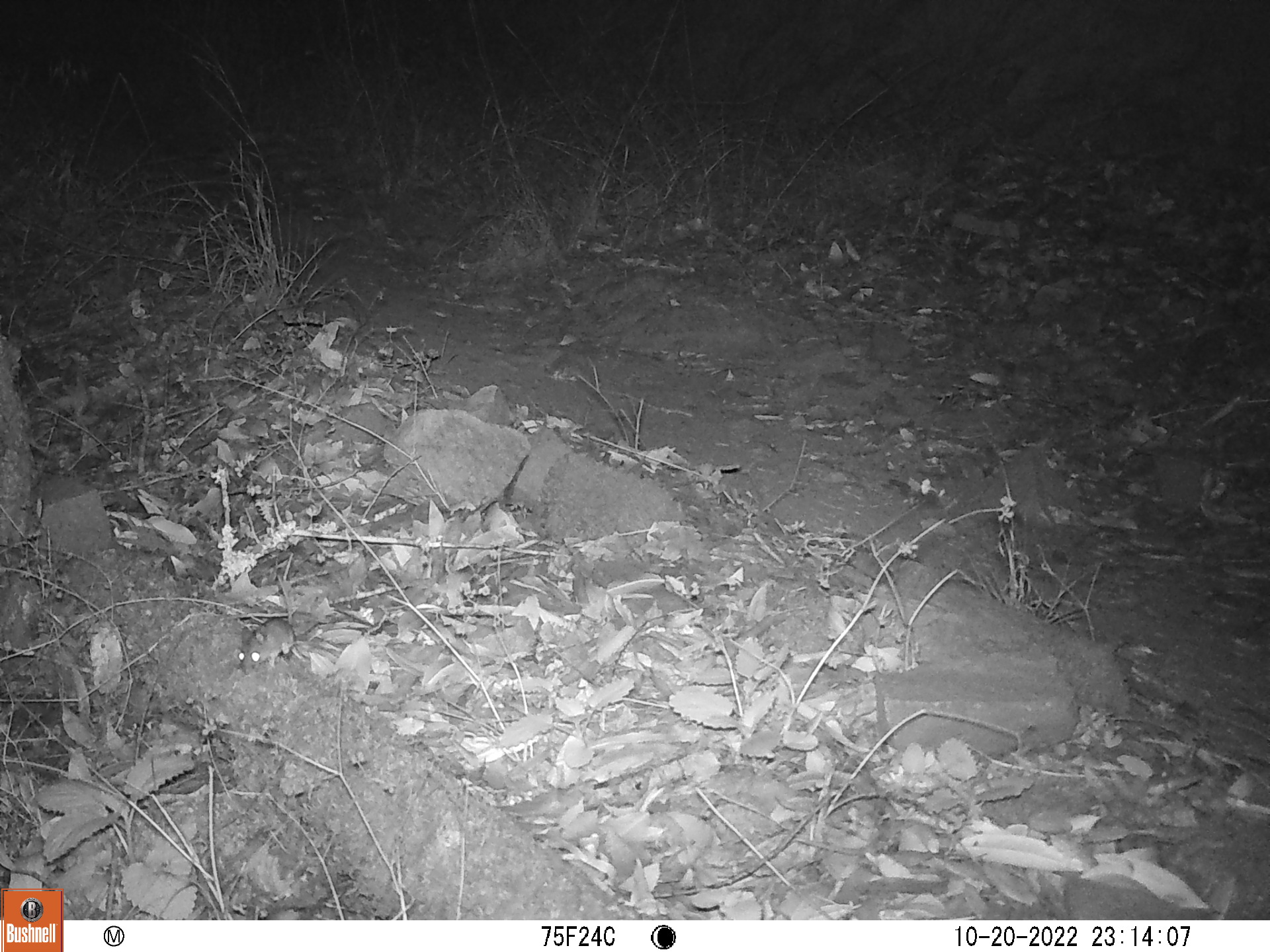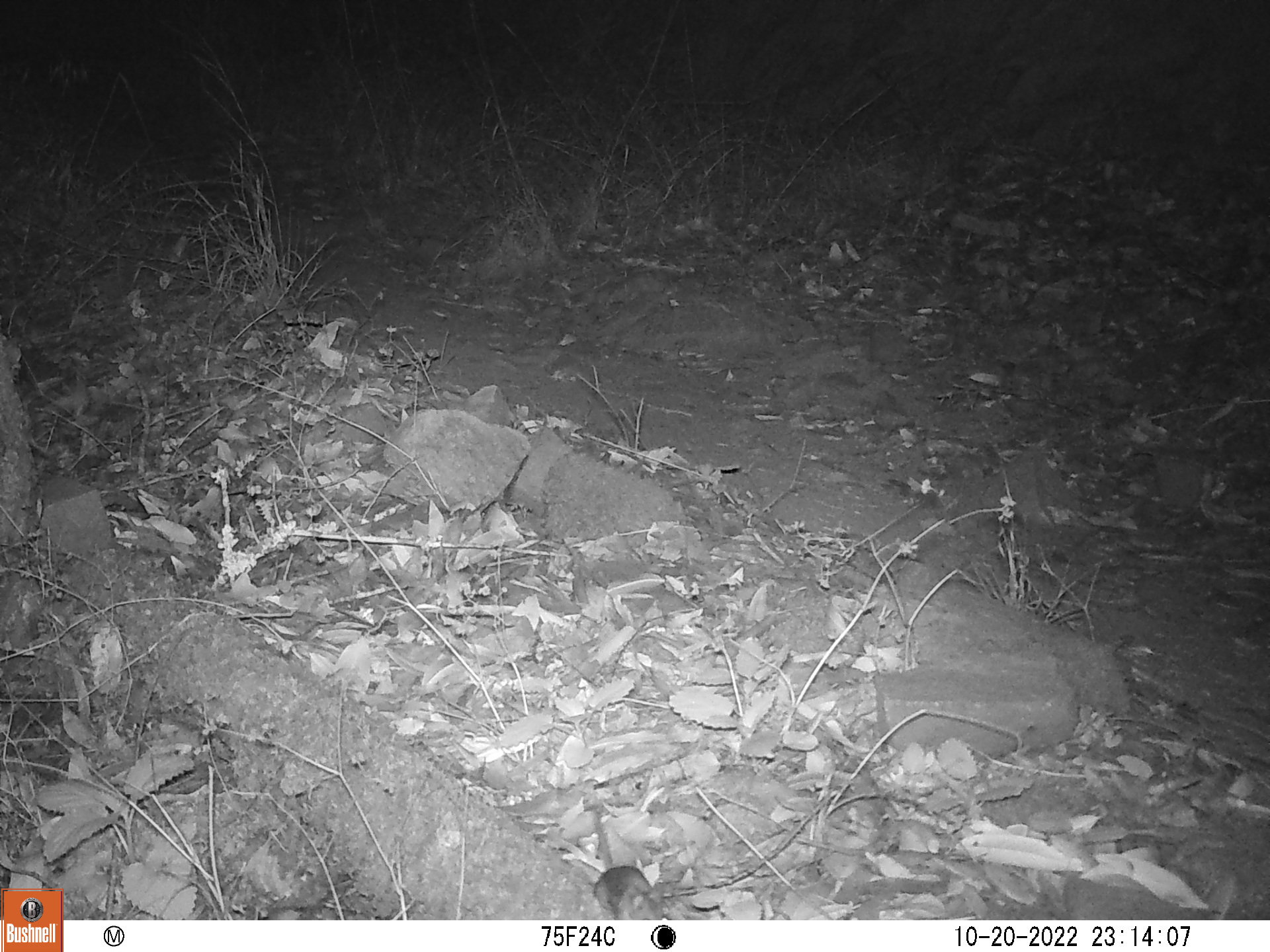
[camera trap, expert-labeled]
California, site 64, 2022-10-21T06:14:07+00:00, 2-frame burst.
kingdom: Animalia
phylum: Chordata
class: Mammalia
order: Rodentia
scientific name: Rodentia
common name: mouse or rat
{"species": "mouse or rat (Rodentia)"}